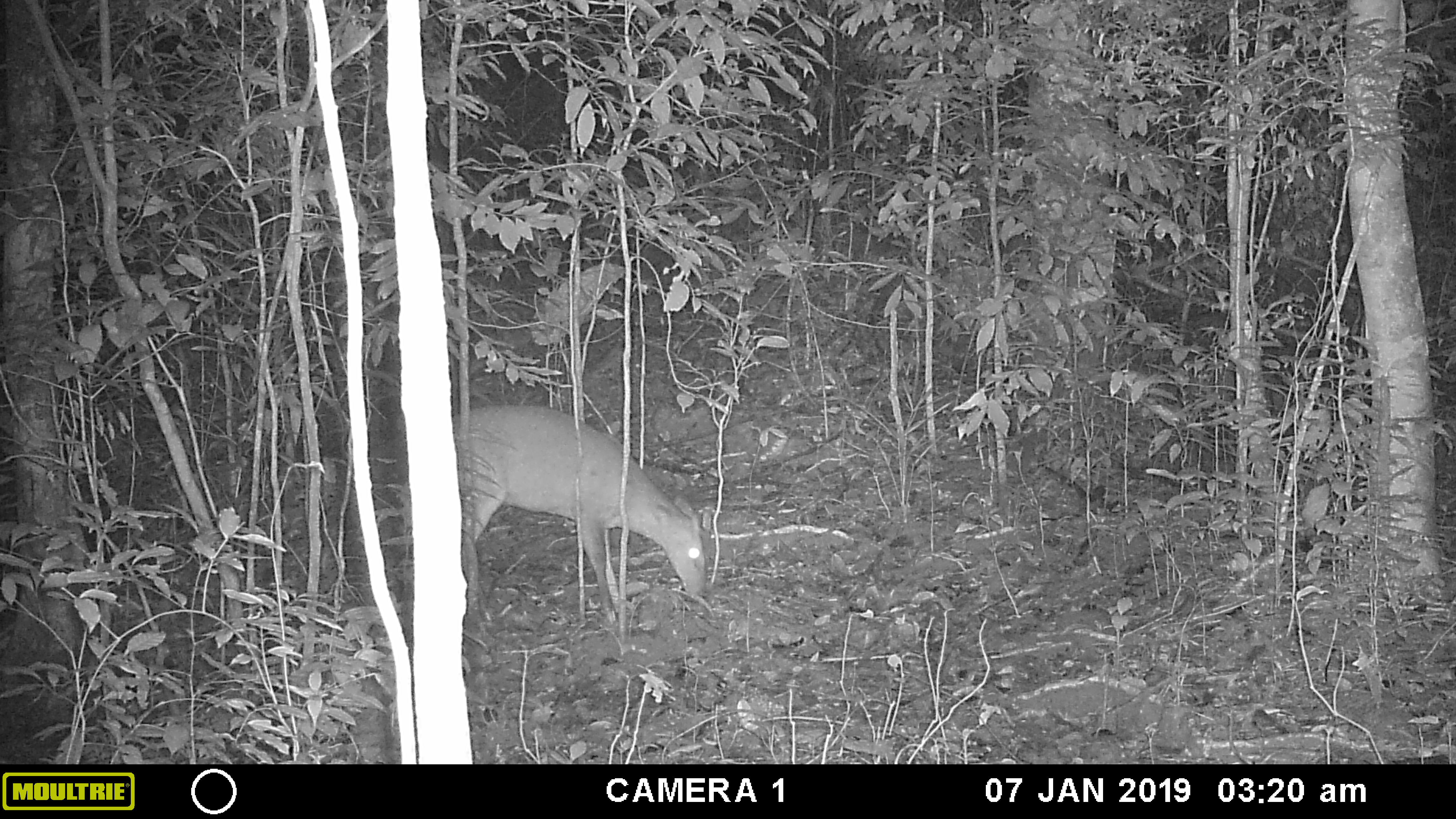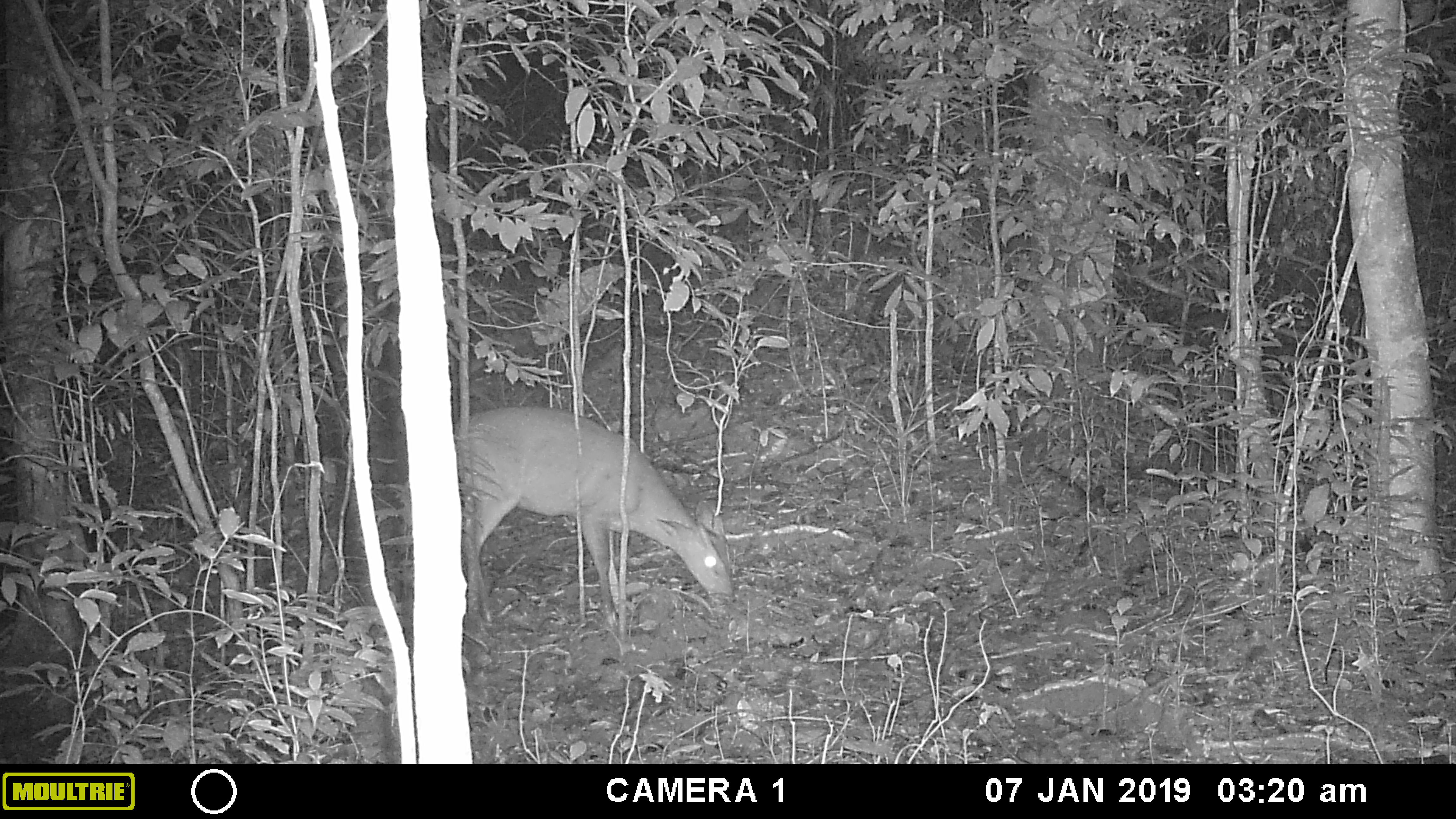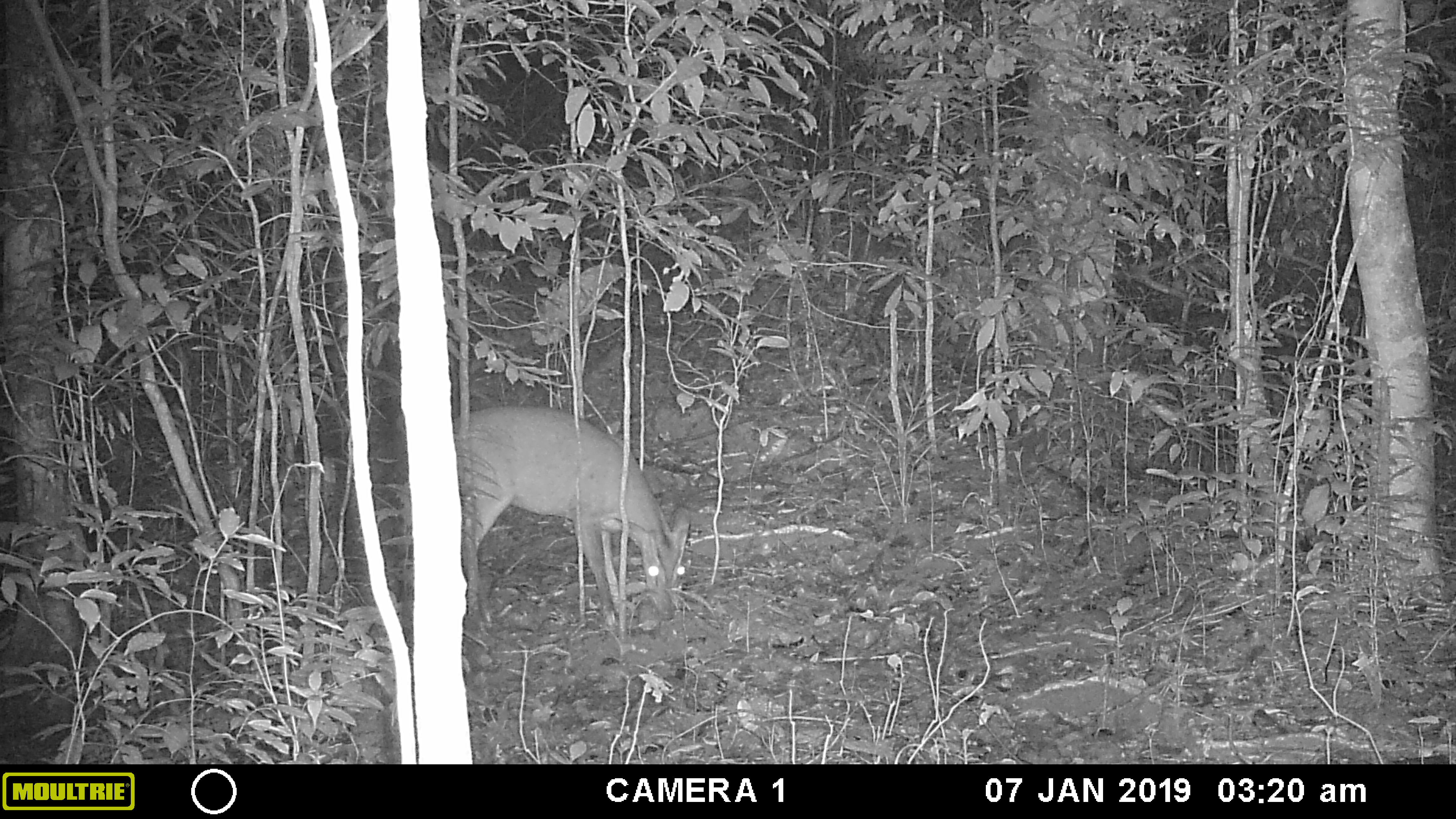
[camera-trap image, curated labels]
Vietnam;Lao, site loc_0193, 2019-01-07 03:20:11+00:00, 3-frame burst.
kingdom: Animalia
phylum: Chordata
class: Mammalia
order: Artiodactyla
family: Cervidae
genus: Muntiacus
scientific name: Muntiacus vuquangensis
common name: large-antlered muntjac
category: large antlered muntjac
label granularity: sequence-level